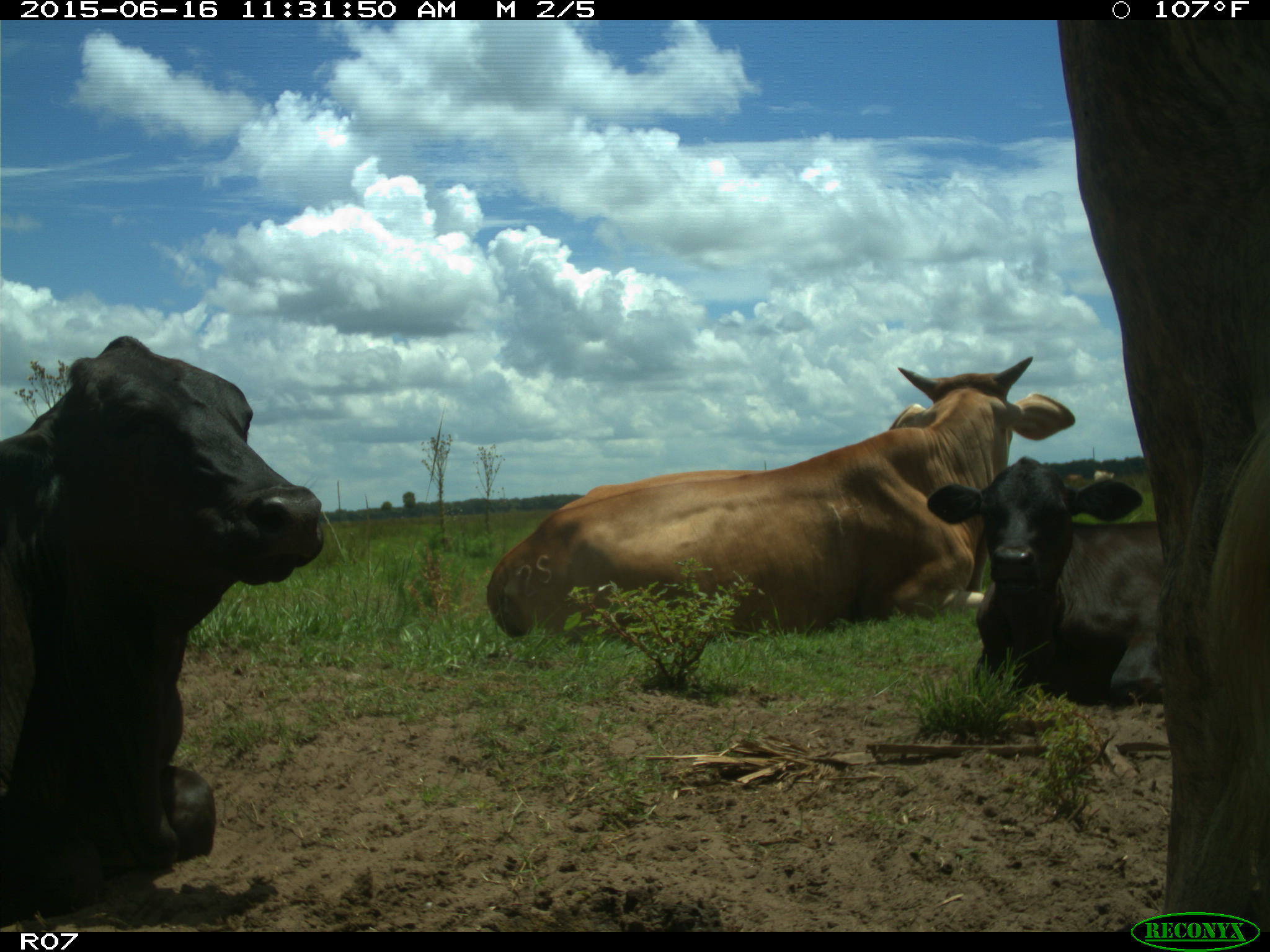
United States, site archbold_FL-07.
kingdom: Animalia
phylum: Chordata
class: Mammalia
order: Artiodactyla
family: Bovidae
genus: Bos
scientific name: Bos taurus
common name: domestic cow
Bos taurus (domestic cow).